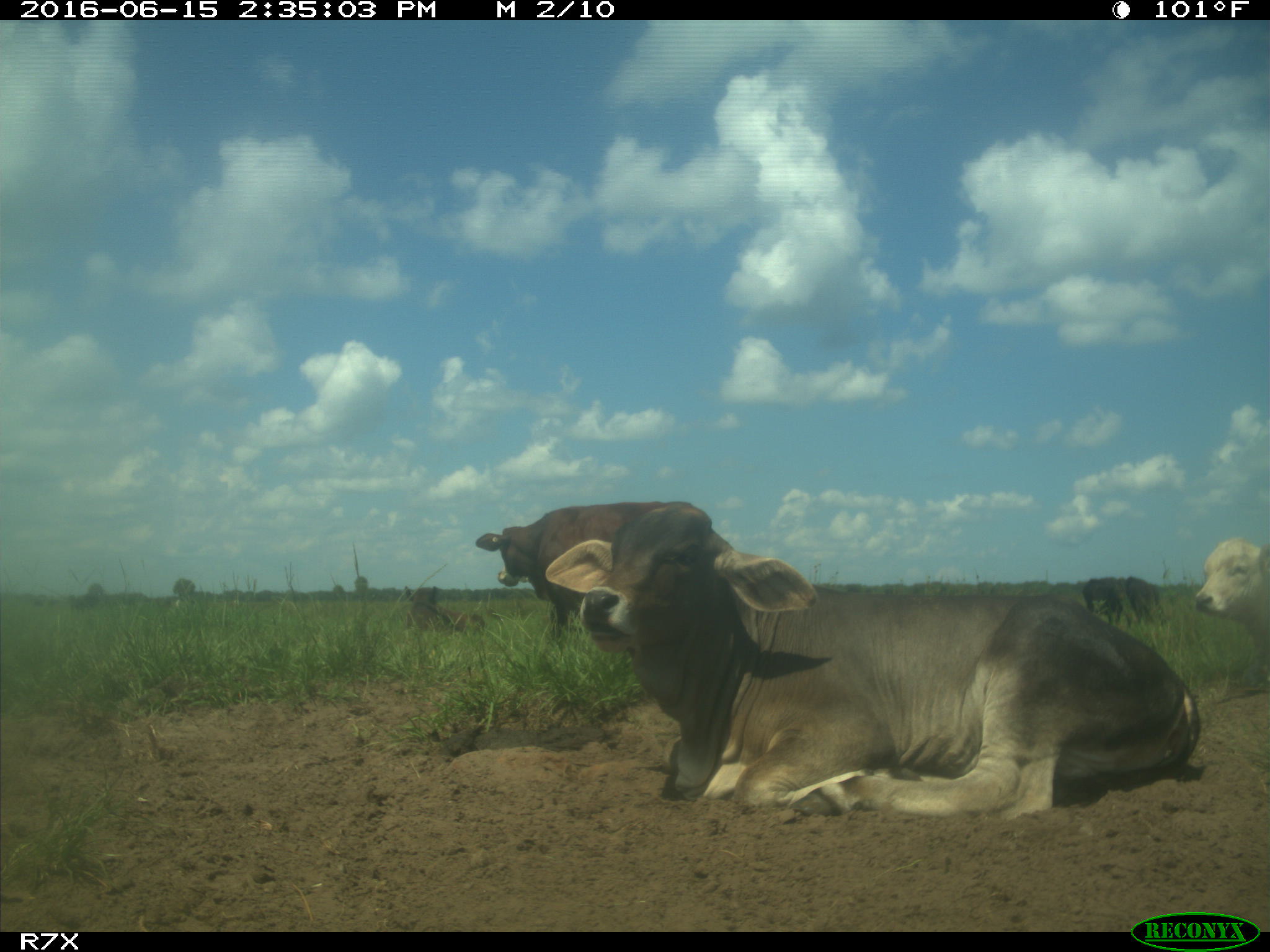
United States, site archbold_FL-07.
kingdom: Animalia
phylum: Chordata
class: Mammalia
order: Artiodactyla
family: Bovidae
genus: Bos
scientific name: Bos taurus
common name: domestic cow